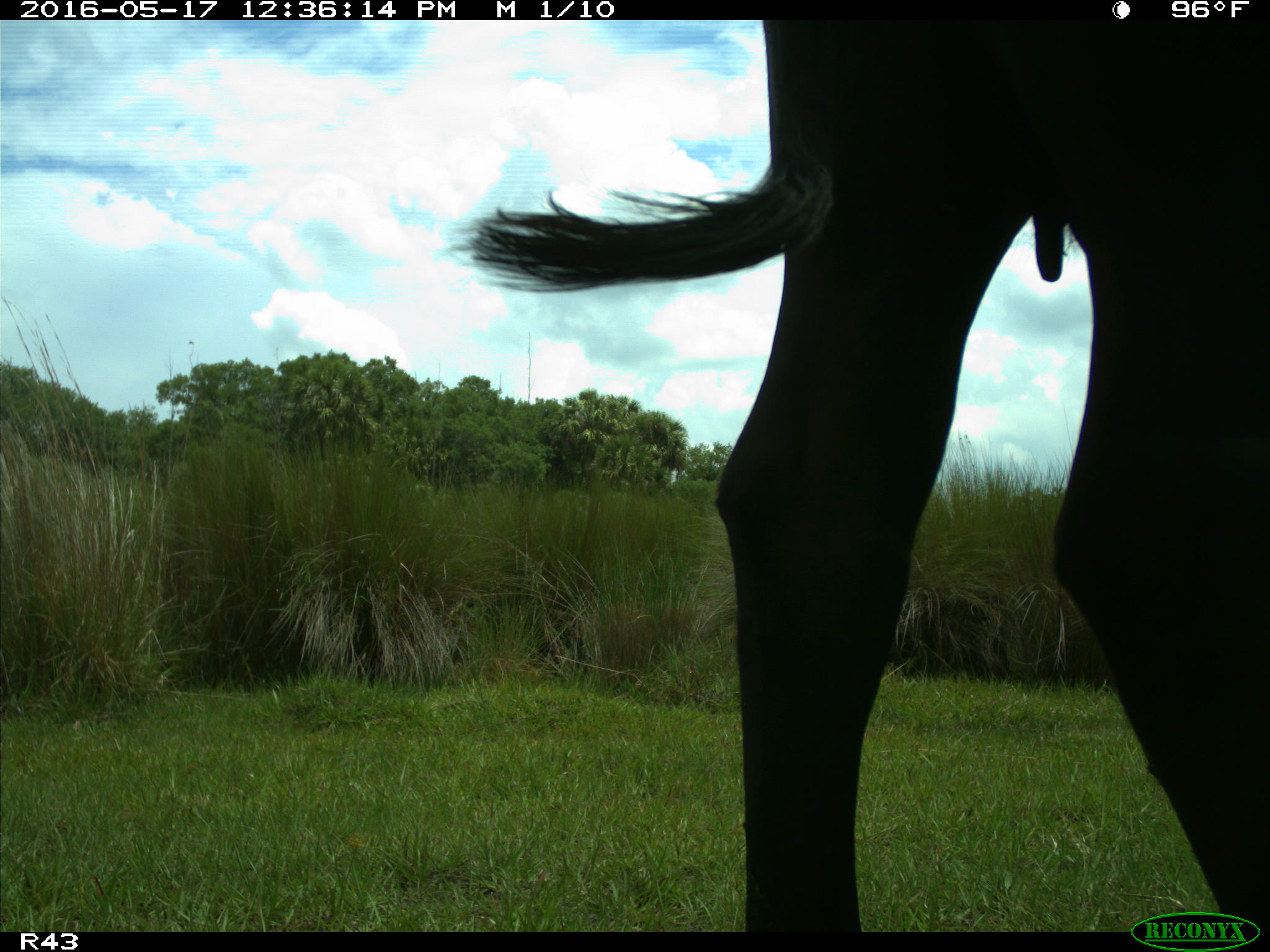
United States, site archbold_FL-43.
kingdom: Animalia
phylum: Chordata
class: Mammalia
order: Artiodactyla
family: Bovidae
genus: Bos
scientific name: Bos taurus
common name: domestic cow